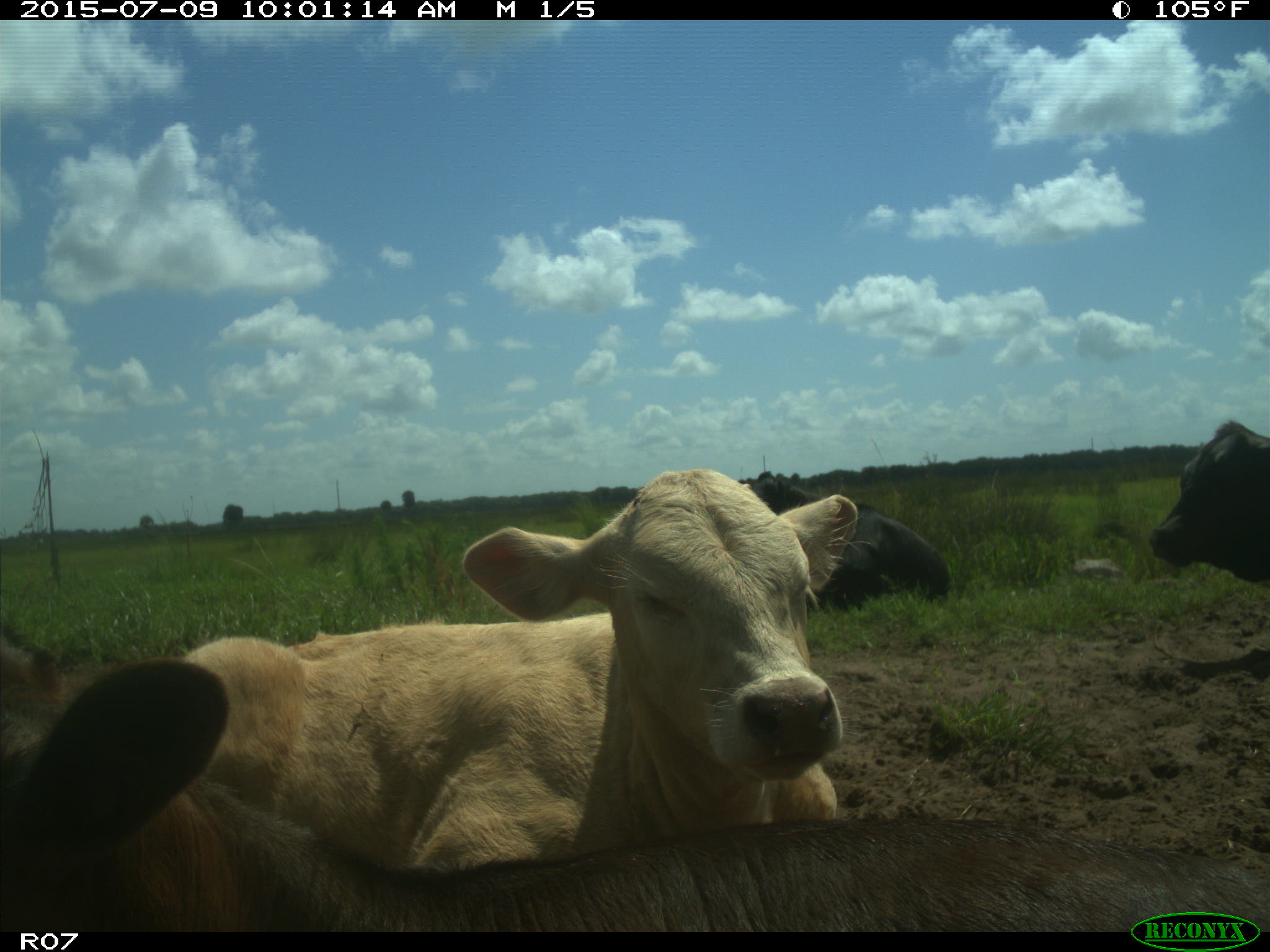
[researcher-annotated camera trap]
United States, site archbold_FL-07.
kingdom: Animalia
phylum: Chordata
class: Mammalia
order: Artiodactyla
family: Bovidae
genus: Bos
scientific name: Bos taurus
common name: domestic cow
Bos taurus (domestic cow).